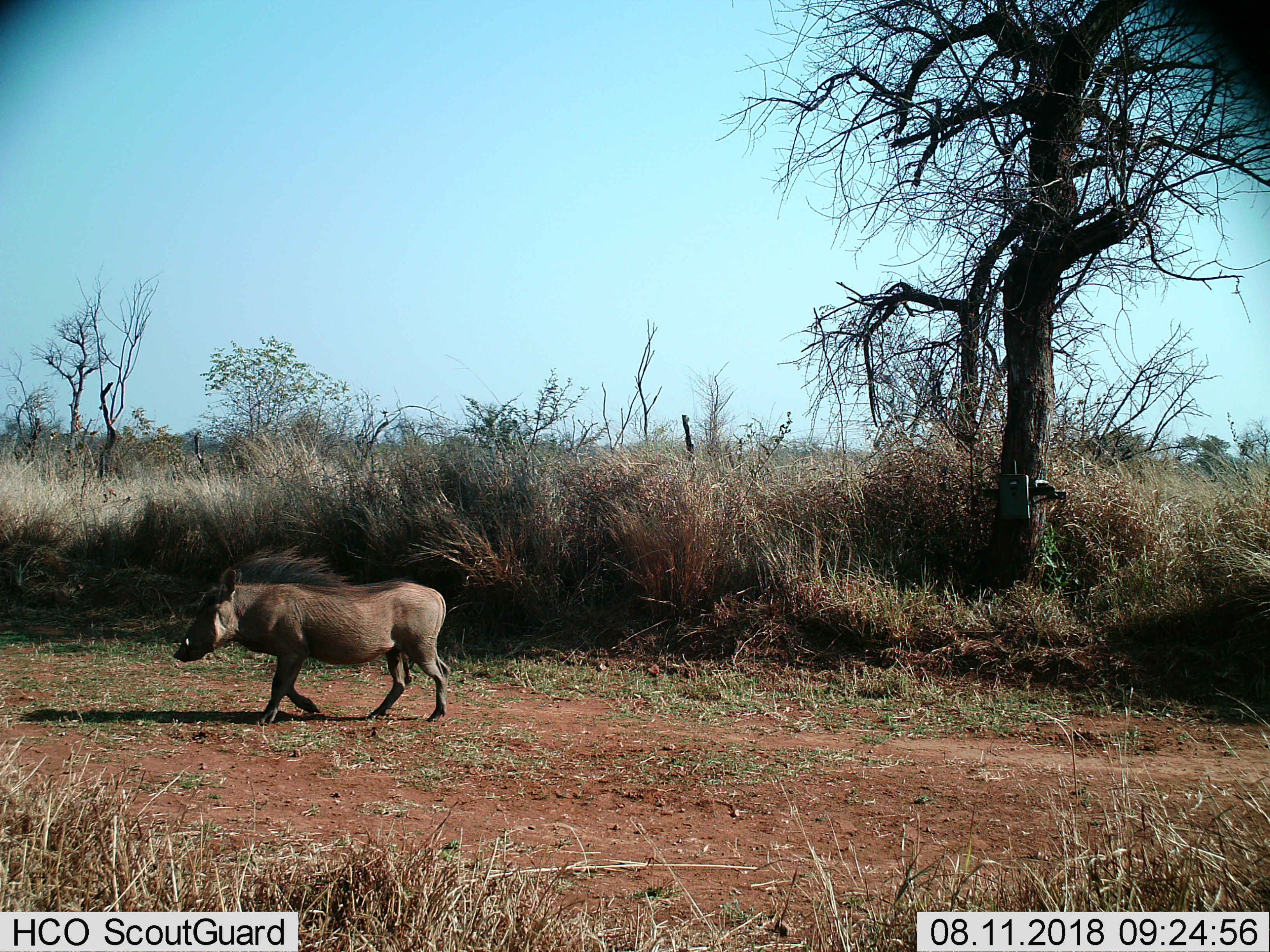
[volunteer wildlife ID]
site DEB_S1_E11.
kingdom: Animalia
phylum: Chordata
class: Mammalia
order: Artiodactyla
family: Suidae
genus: Phacochoerus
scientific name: Phacochoerus africanus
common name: warthog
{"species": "warthog (Phacochoerus africanus)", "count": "1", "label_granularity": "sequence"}